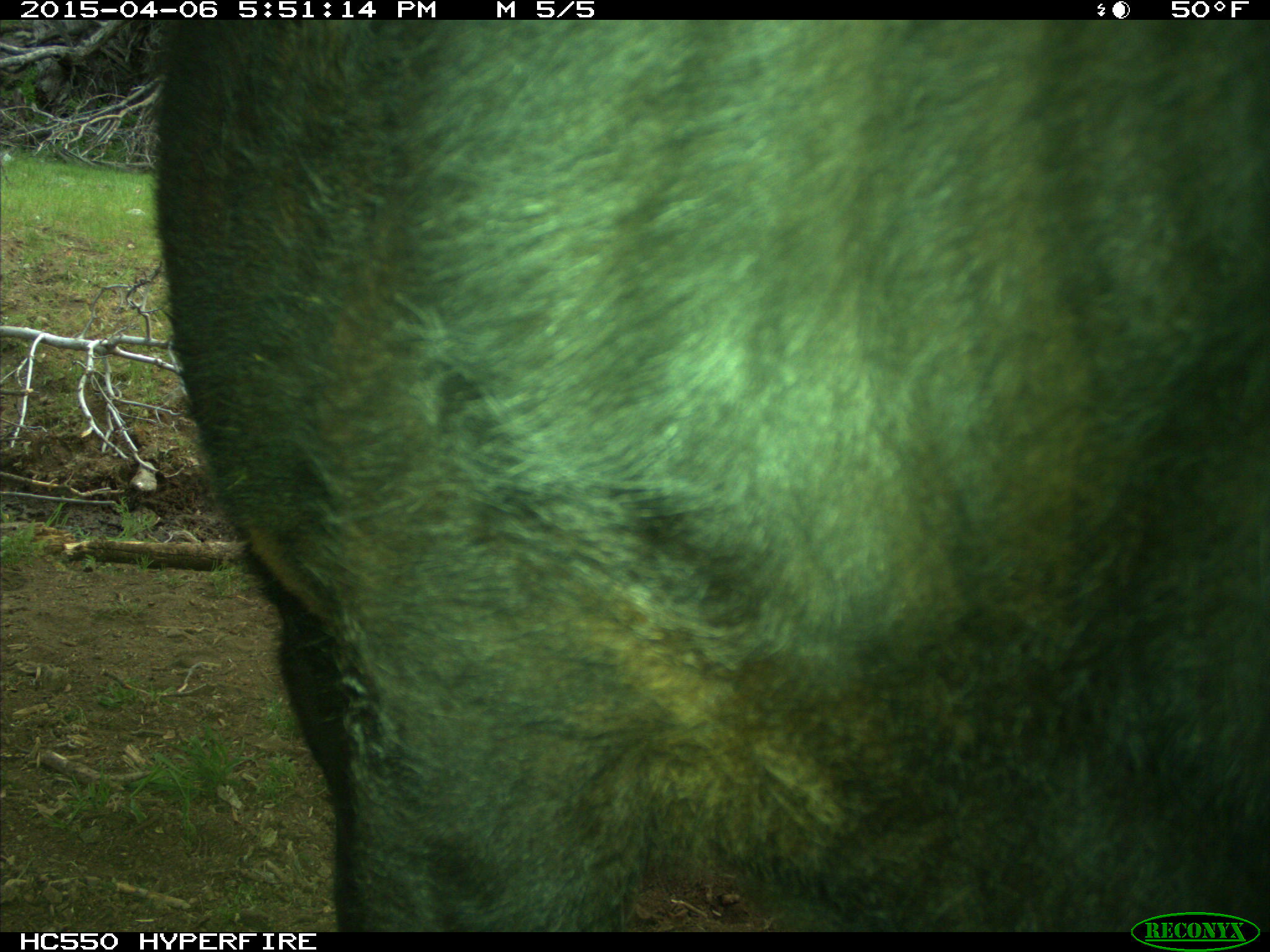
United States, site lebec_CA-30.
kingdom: Animalia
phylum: Chordata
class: Mammalia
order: Artiodactyla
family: Bovidae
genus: Bos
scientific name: Bos taurus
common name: domestic cow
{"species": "Bos taurus (domestic cow)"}